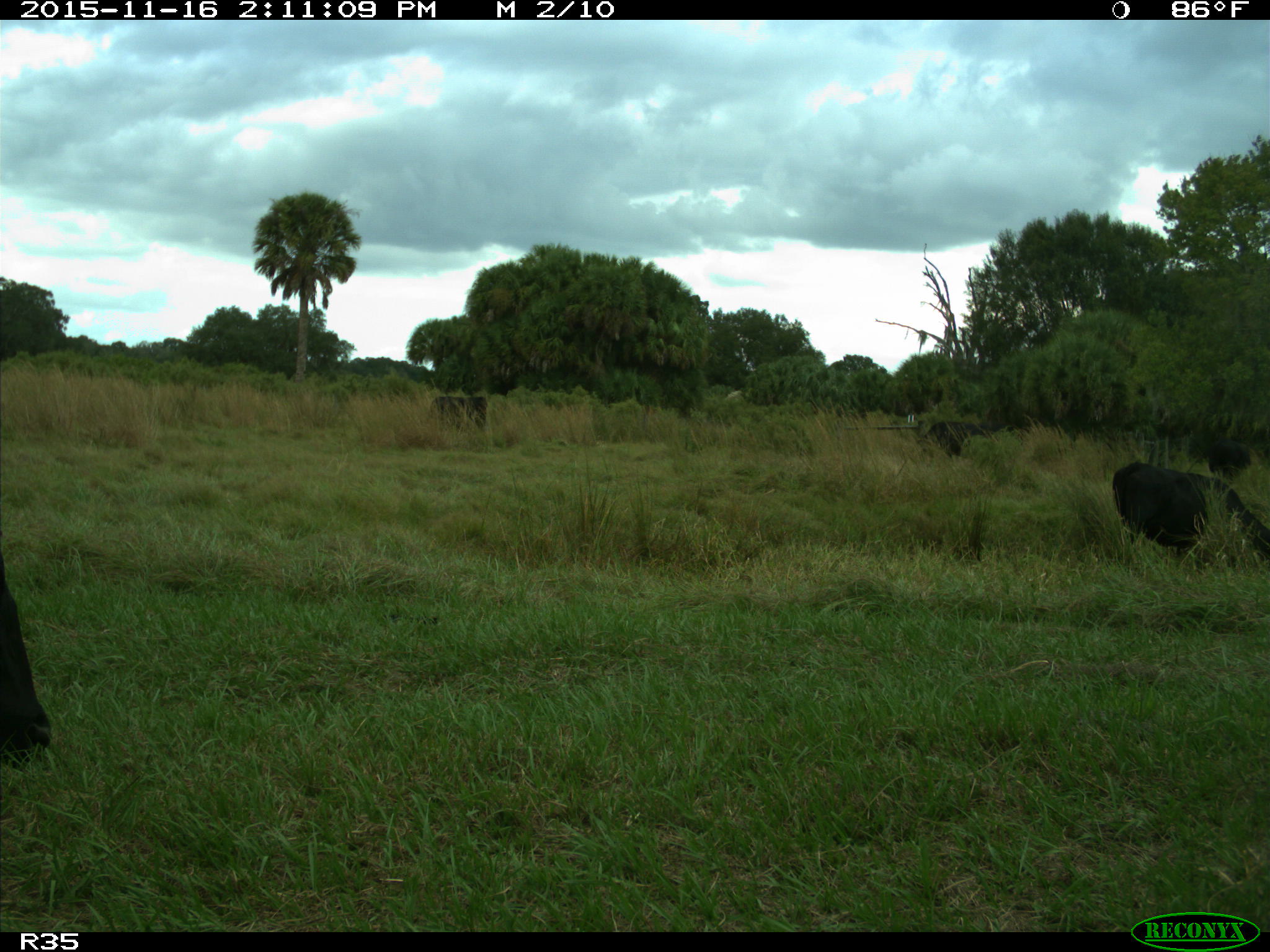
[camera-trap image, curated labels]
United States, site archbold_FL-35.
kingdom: Animalia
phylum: Chordata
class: Mammalia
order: Artiodactyla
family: Bovidae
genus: Bos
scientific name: Bos taurus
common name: domestic cow